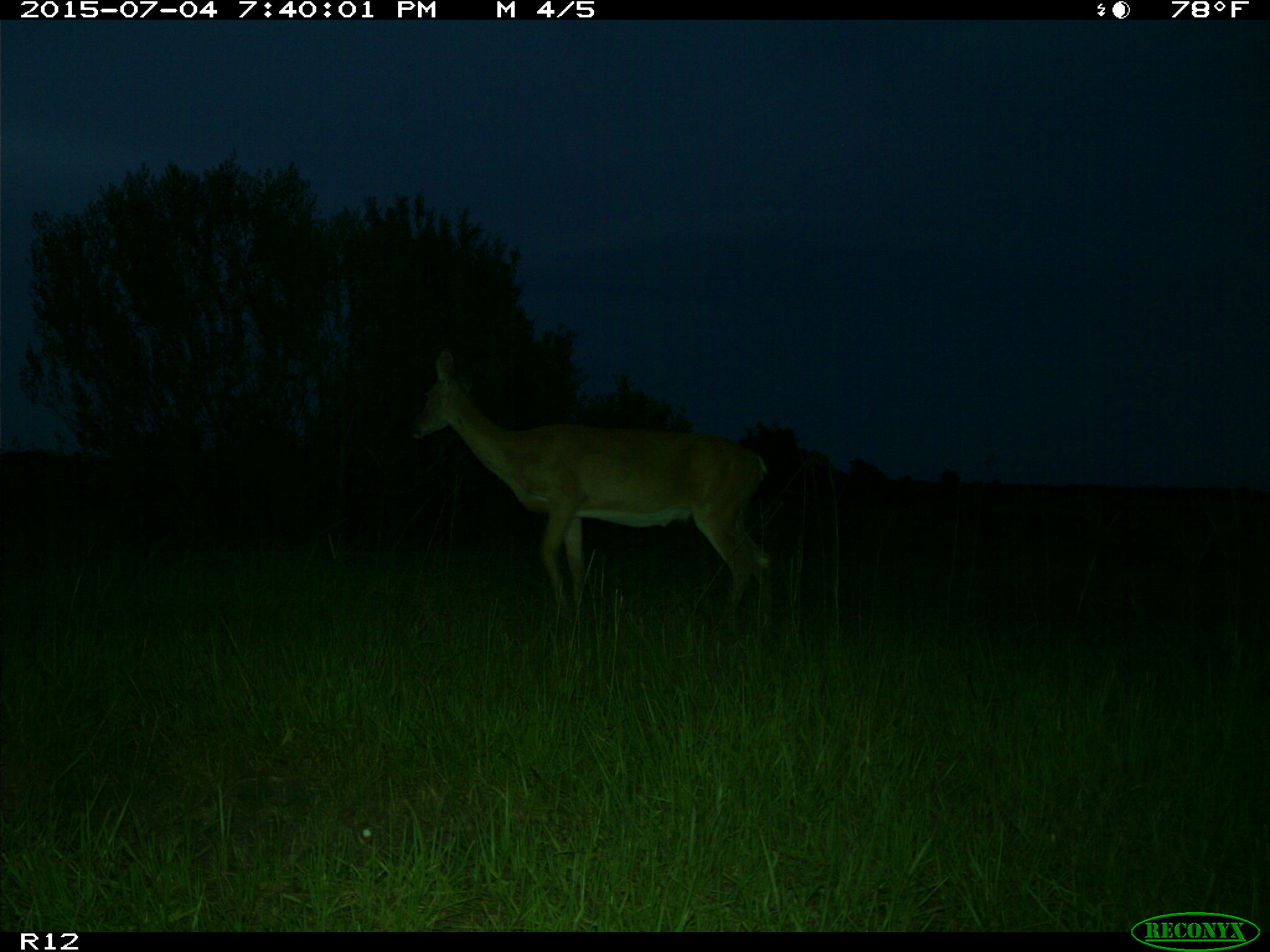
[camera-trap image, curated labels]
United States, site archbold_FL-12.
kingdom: Animalia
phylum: Chordata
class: Mammalia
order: Artiodactyla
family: Cervidae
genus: Odocoileus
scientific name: Odocoileus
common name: deer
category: unidentified deer